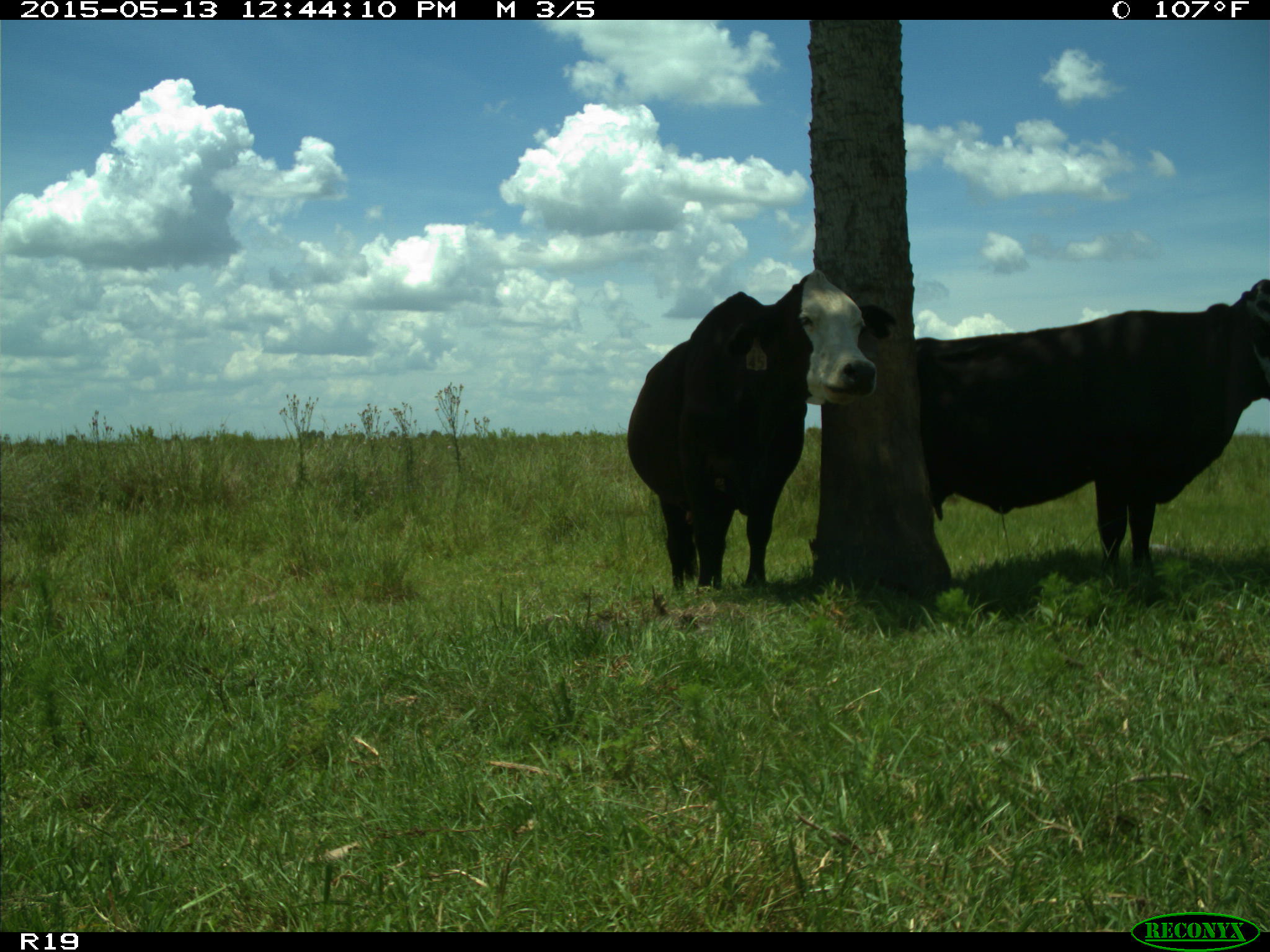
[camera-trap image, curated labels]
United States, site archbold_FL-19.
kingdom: Animalia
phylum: Chordata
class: Mammalia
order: Artiodactyla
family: Bovidae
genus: Bos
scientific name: Bos taurus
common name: domestic cow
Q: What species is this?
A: Bos taurus (domestic cow).